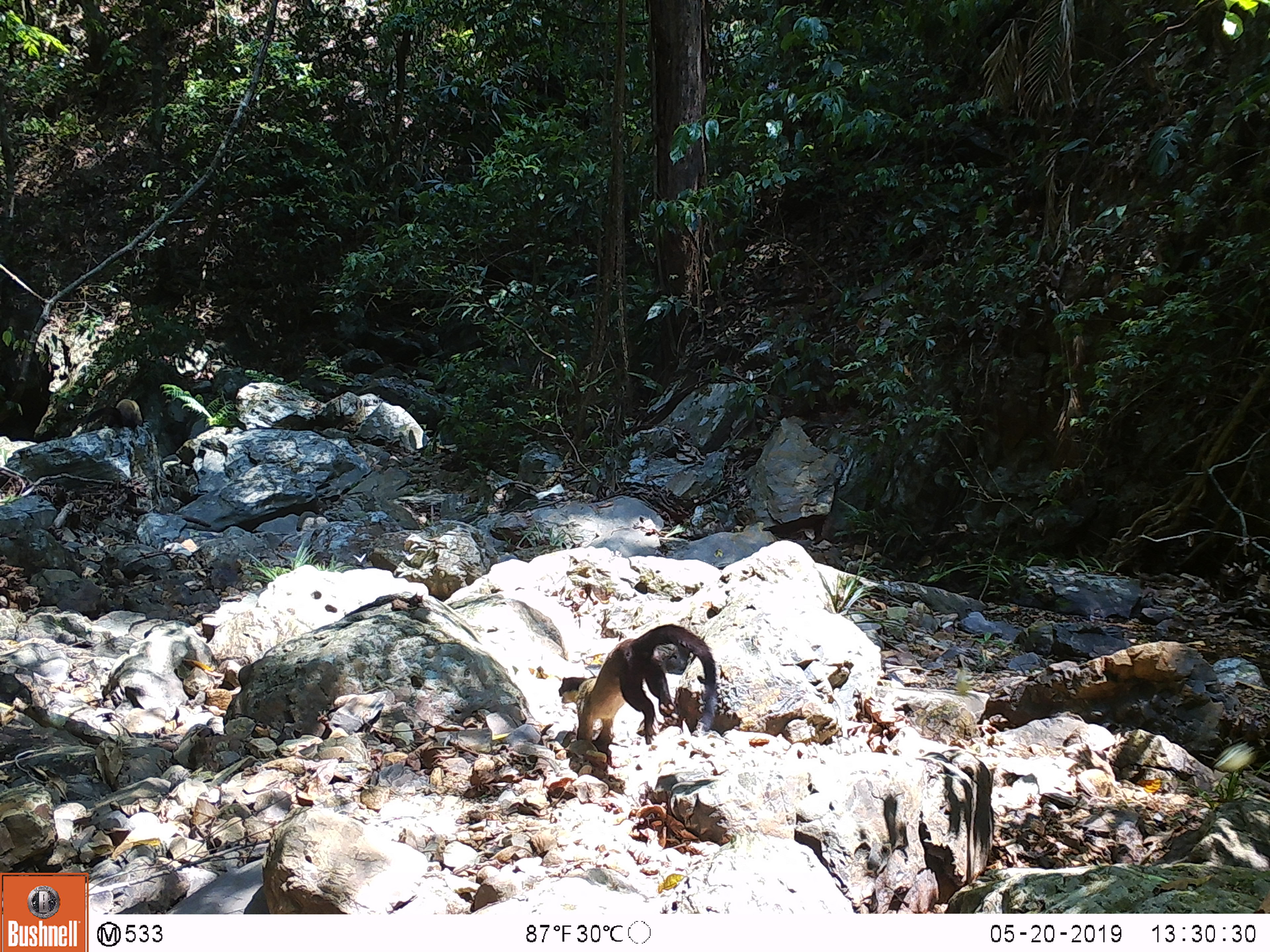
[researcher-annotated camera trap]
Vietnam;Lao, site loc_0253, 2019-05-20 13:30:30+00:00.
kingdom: Animalia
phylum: Chordata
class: Mammalia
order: Carnivora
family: Mustelidae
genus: Martes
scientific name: Martes flavigula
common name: yellow-throated marten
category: yellow throated marten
Yellow throated marten (yellow-throated marten) (Martes flavigula). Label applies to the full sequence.